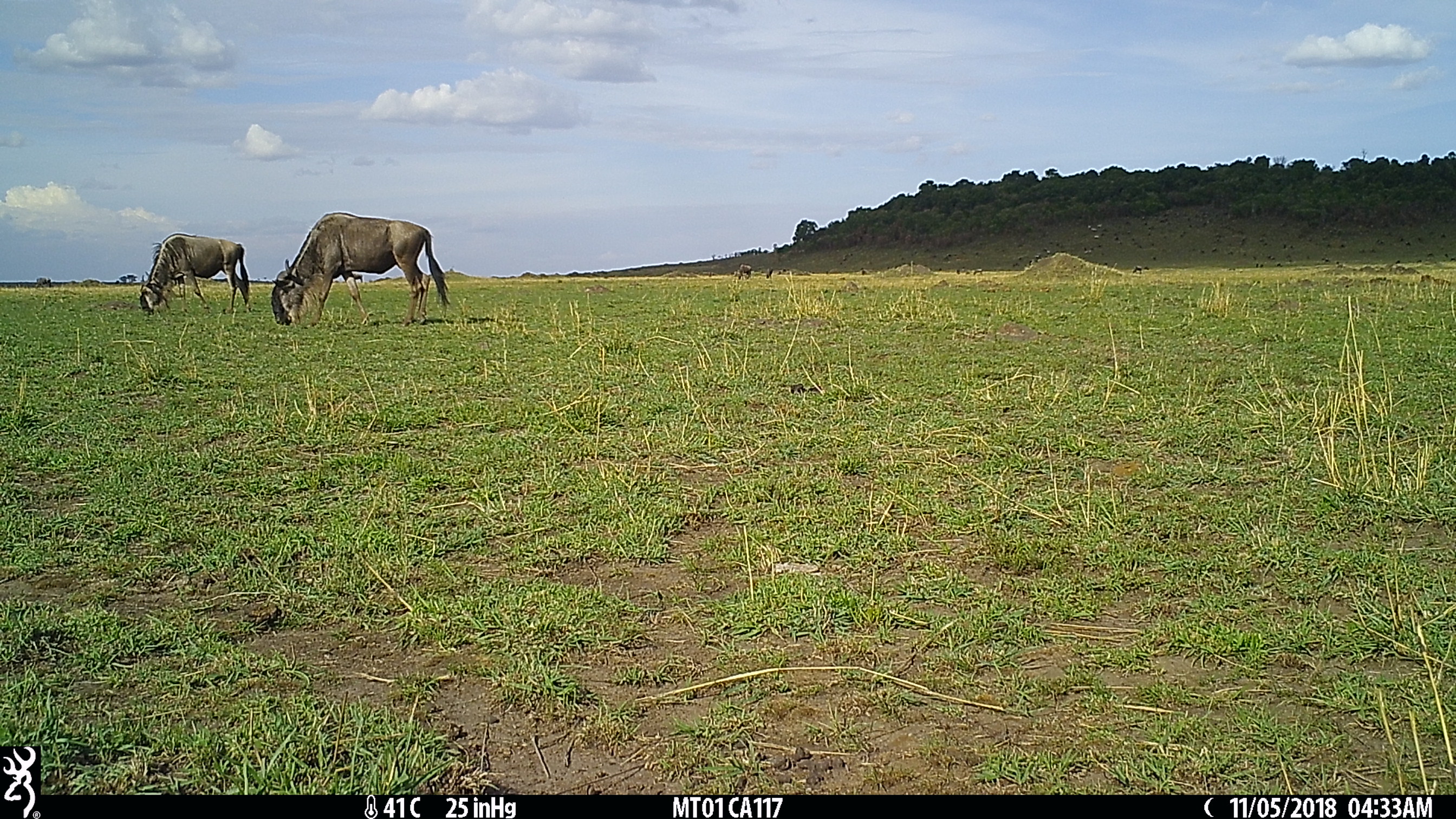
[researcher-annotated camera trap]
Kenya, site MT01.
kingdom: Animalia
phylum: Chordata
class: Mammalia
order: Artiodactyla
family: Bovidae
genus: Connochaetes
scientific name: Connochaetes taurinus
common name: blue wildebeest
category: wildebeest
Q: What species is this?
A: Wildebeest (blue wildebeest) (Connochaetes taurinus).